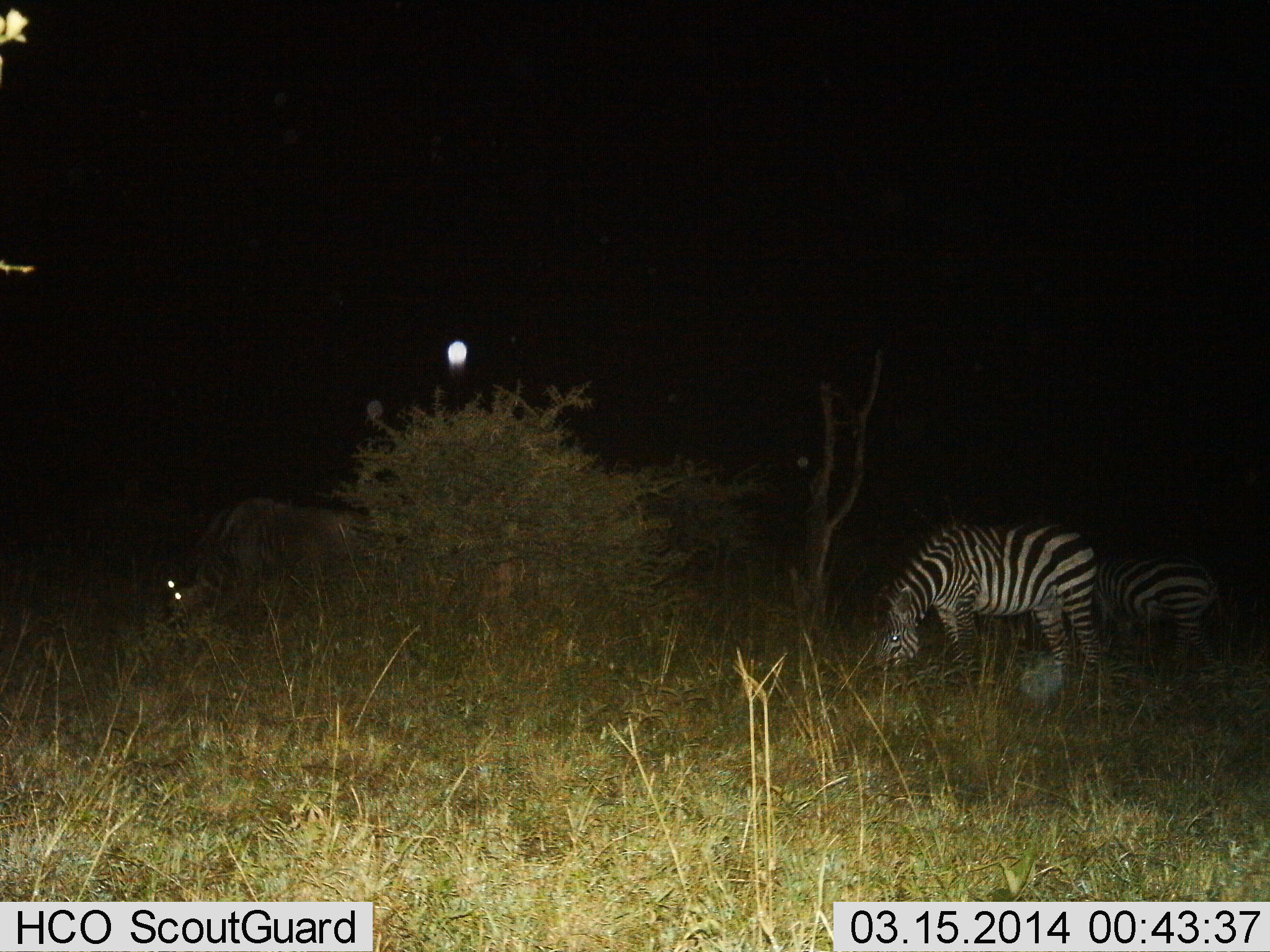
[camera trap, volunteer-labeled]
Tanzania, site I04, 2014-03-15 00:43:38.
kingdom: Animalia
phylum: Chordata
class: Mammalia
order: Perissodactyla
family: Equidae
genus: Equus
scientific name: Equus quagga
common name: plains zebra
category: zebra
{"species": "zebra (plains zebra) (Equus quagga)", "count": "2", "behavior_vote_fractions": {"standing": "22%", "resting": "0%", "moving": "0%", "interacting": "0%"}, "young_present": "6%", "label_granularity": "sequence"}